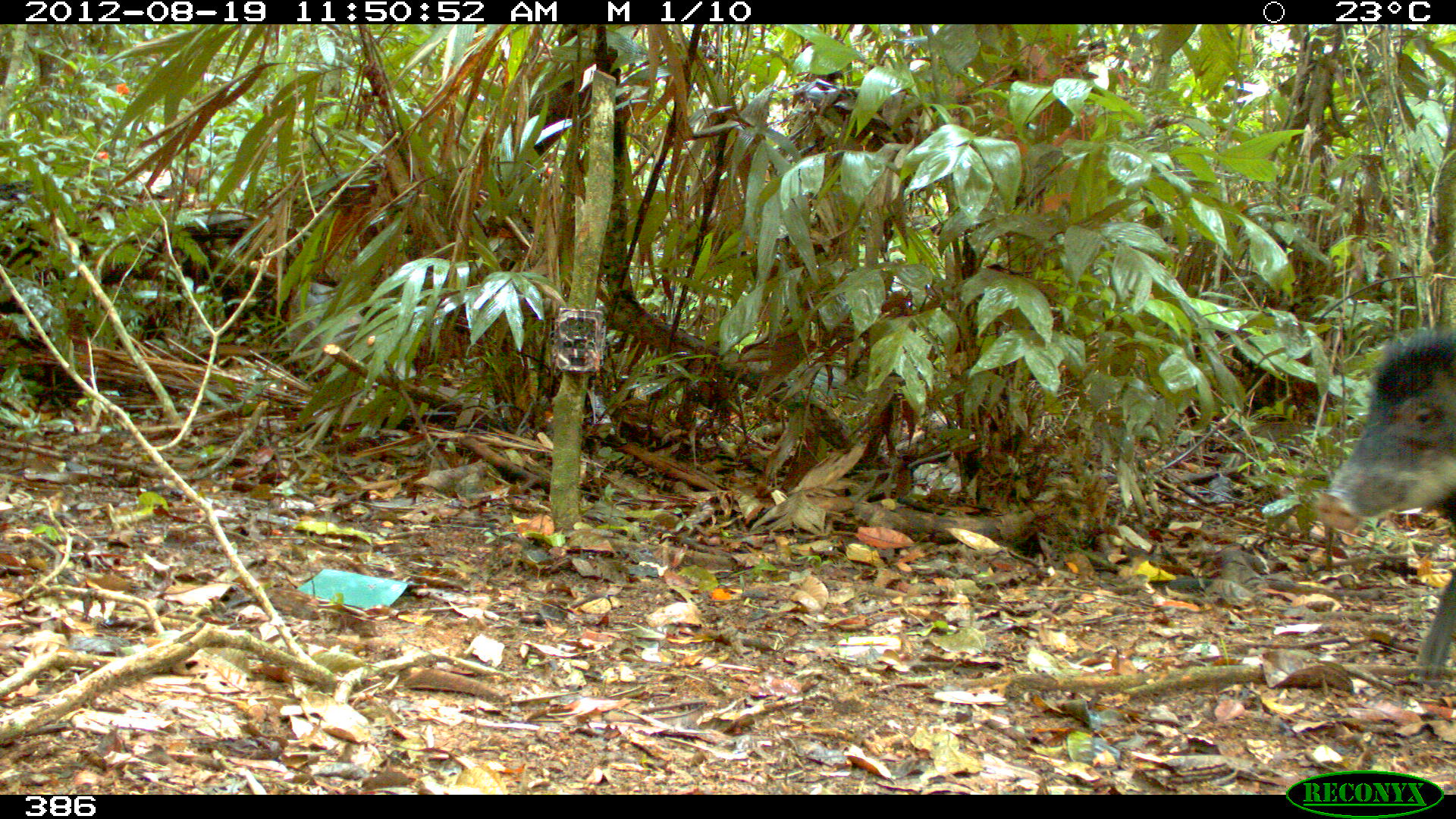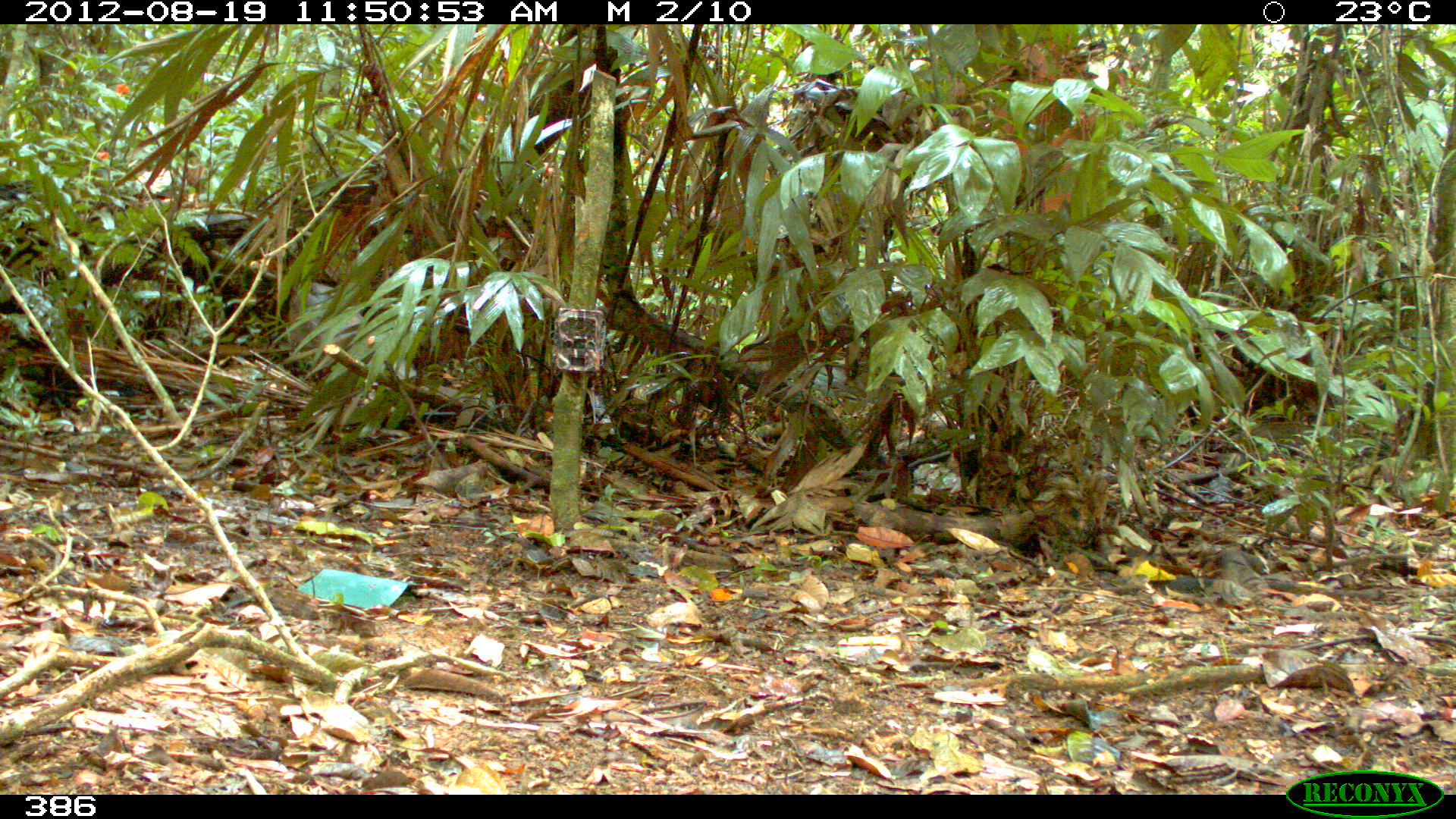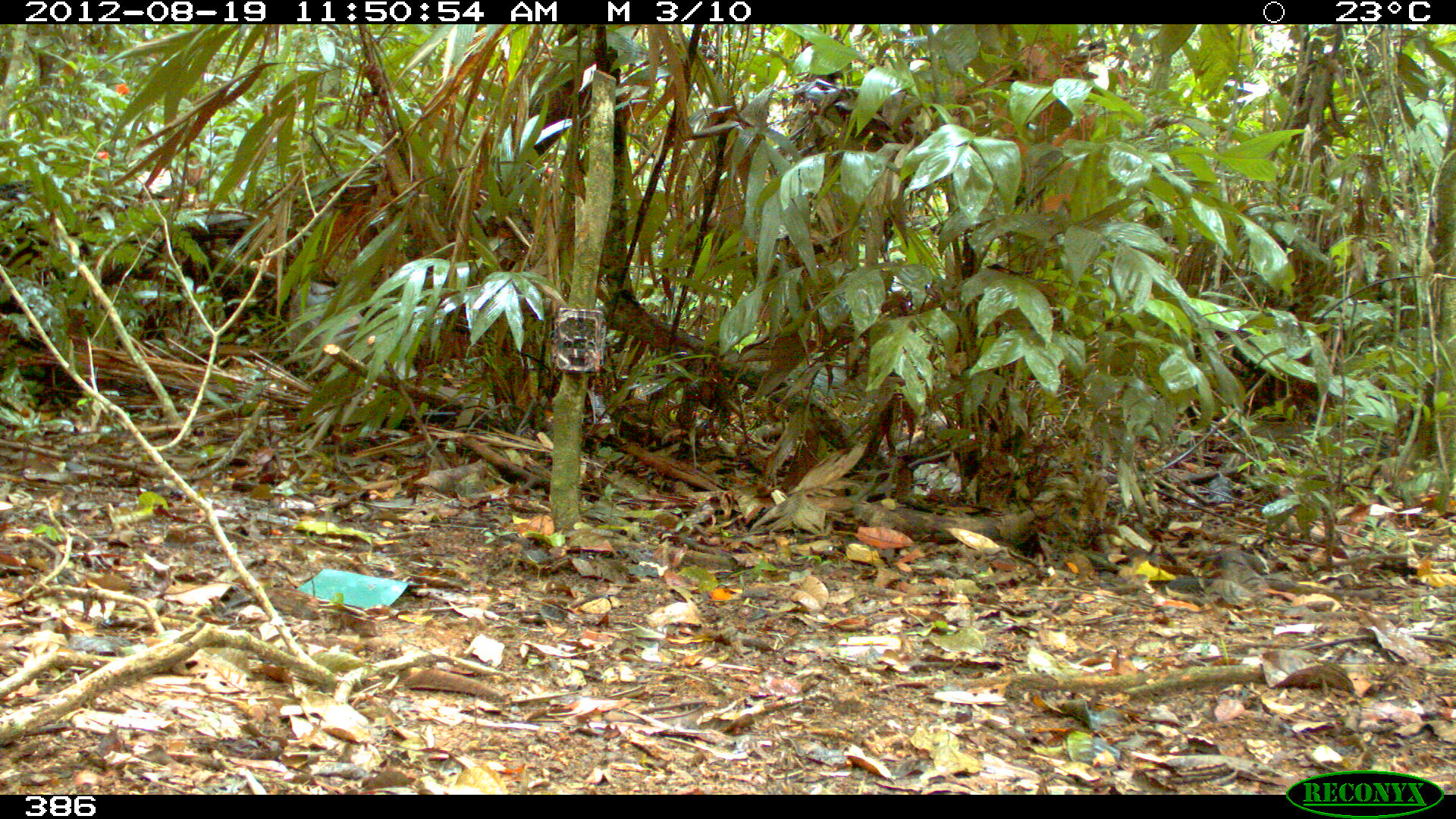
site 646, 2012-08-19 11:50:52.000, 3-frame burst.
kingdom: Animalia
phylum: Chordata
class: Mammalia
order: Artiodactyla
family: Tayassuidae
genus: Tayassu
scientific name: Tayassu pecari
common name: white-lipped peccary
Tayassu pecari (white-lipped peccary).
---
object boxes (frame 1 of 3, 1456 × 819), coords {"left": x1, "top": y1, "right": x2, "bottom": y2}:
tayassu pecari: {"left": 1325, "top": 326, "right": 1456, "bottom": 682}